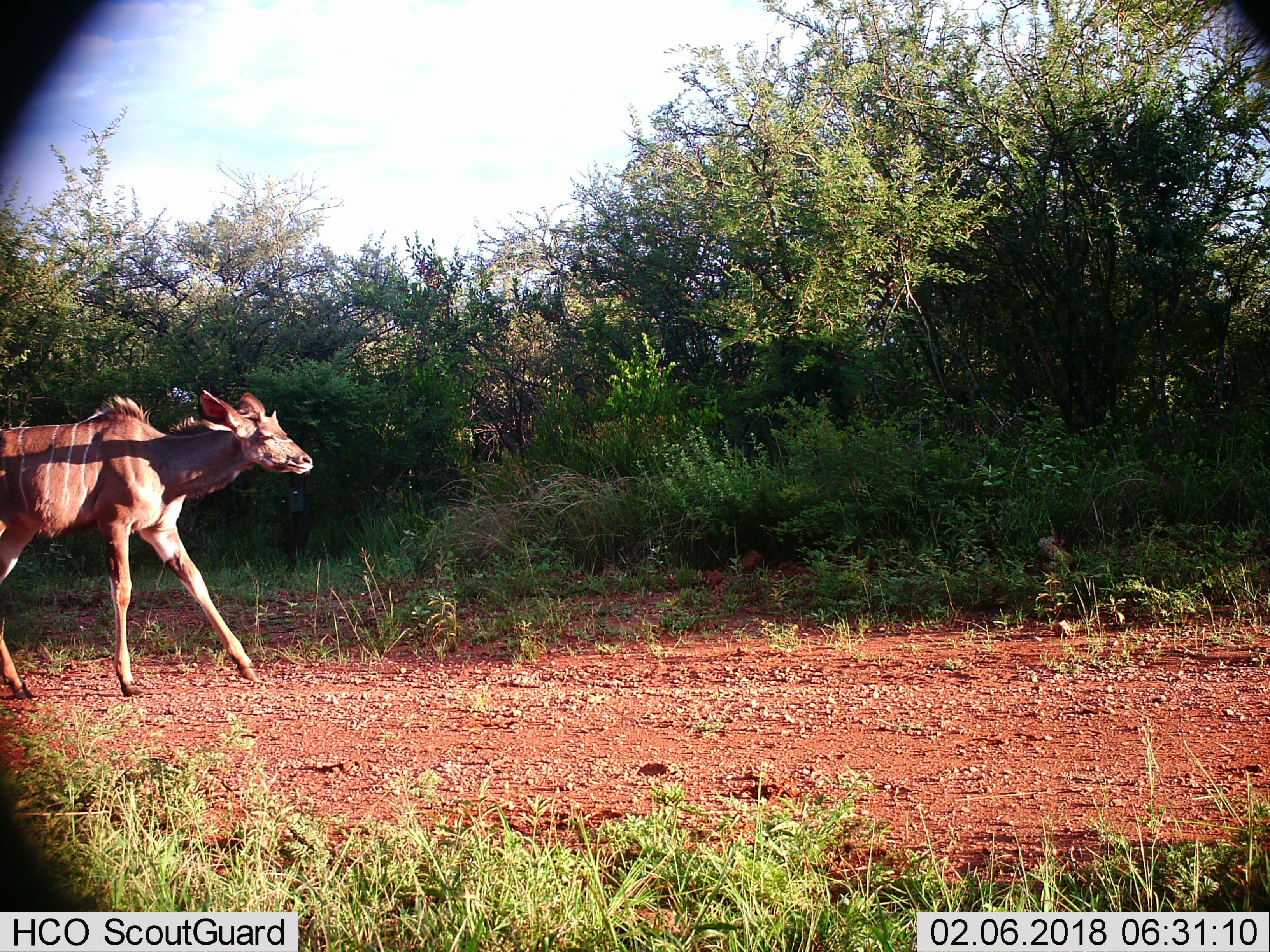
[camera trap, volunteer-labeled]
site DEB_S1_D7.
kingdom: Animalia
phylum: Chordata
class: Mammalia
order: Artiodactyla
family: Bovidae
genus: Tragelaphus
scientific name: Tragelaphus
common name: kudu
Kudu (Tragelaphus), count 1. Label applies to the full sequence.